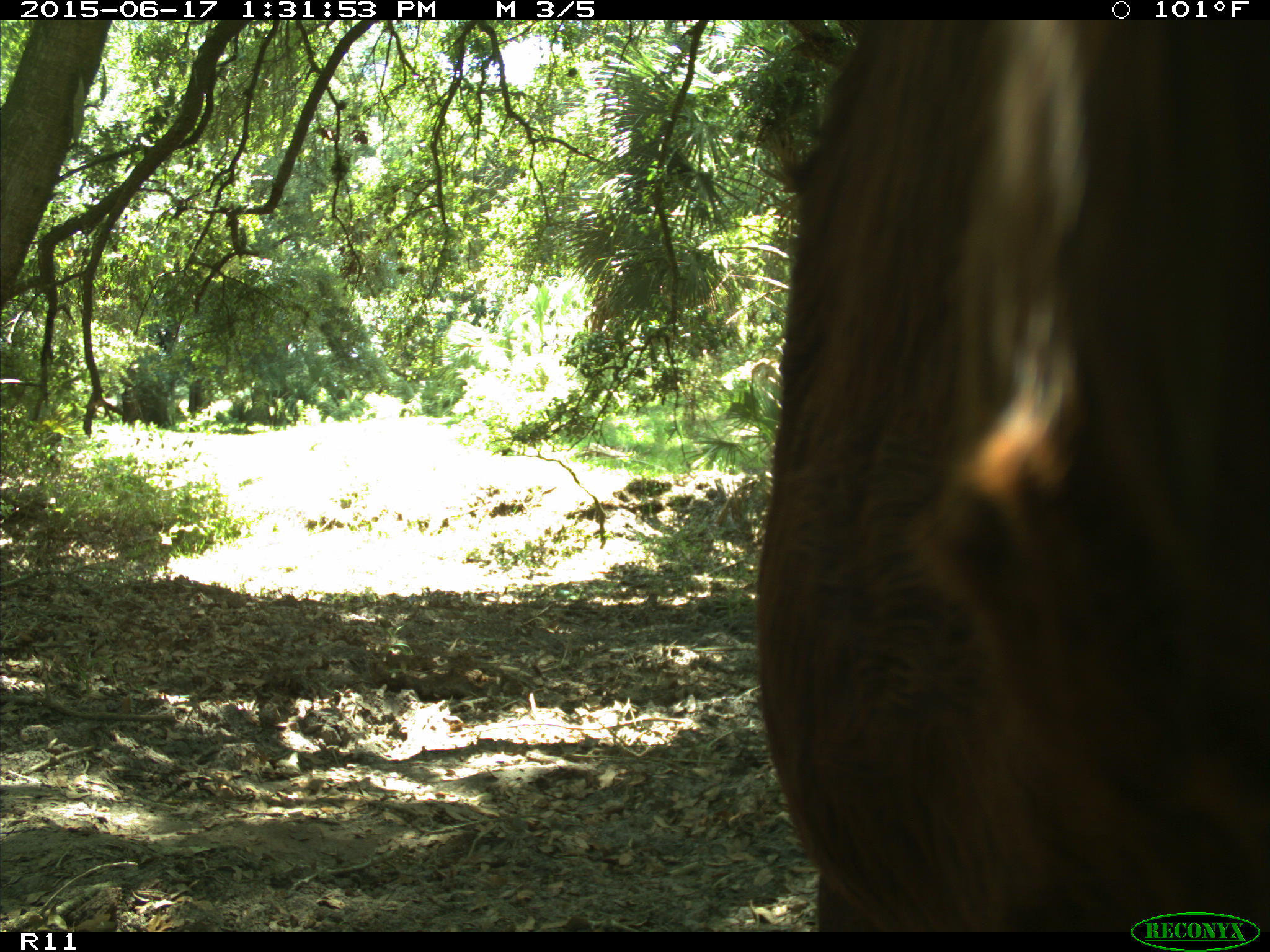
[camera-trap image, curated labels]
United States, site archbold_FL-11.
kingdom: Animalia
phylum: Chordata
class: Mammalia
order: Artiodactyla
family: Bovidae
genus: Bos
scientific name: Bos taurus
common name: domestic cow